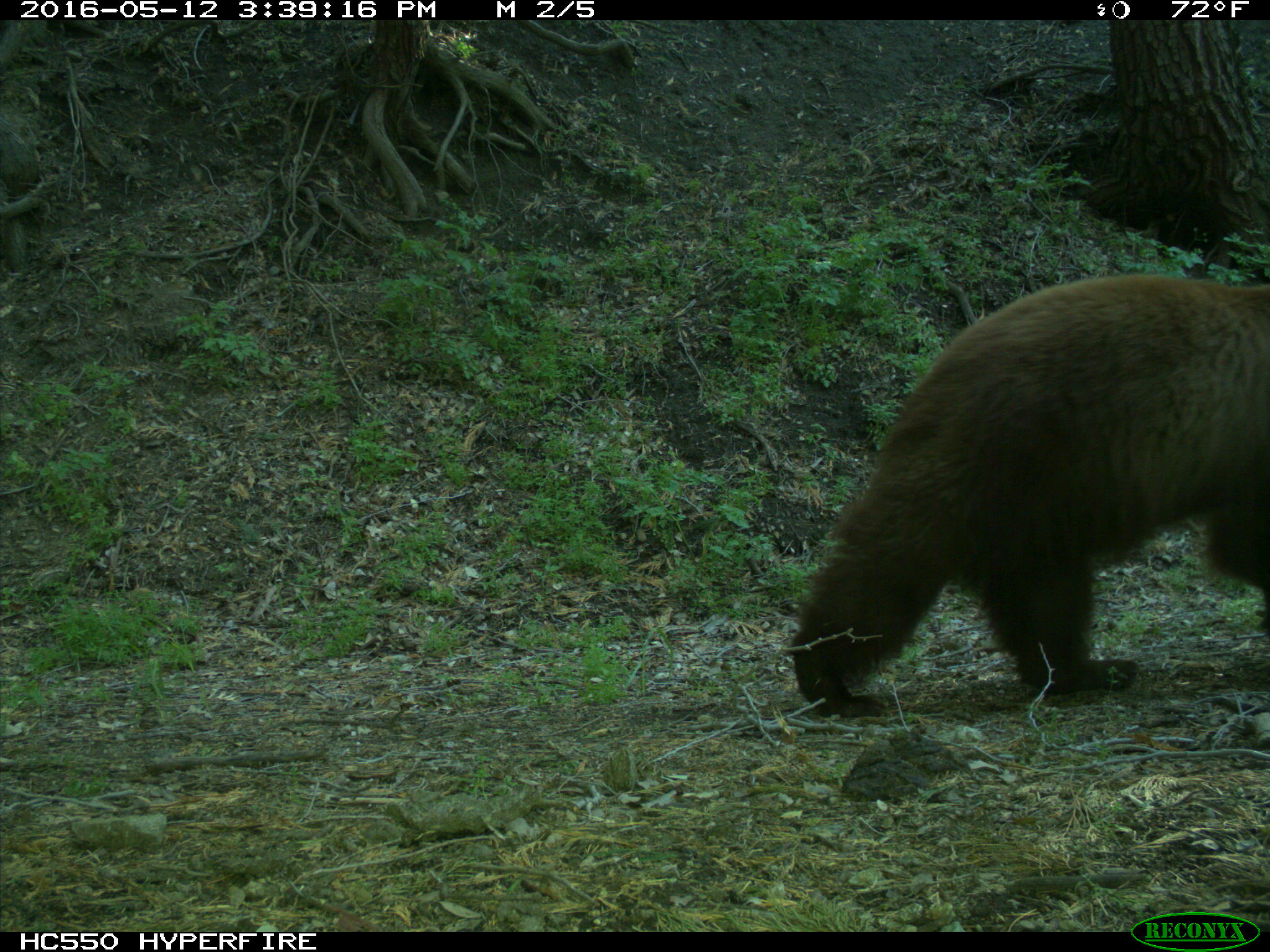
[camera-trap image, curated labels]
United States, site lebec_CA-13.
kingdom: Animalia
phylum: Chordata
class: Mammalia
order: Carnivora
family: Ursidae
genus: Ursus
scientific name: Ursus americanus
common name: american black bear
Ursus americanus (american black bear).